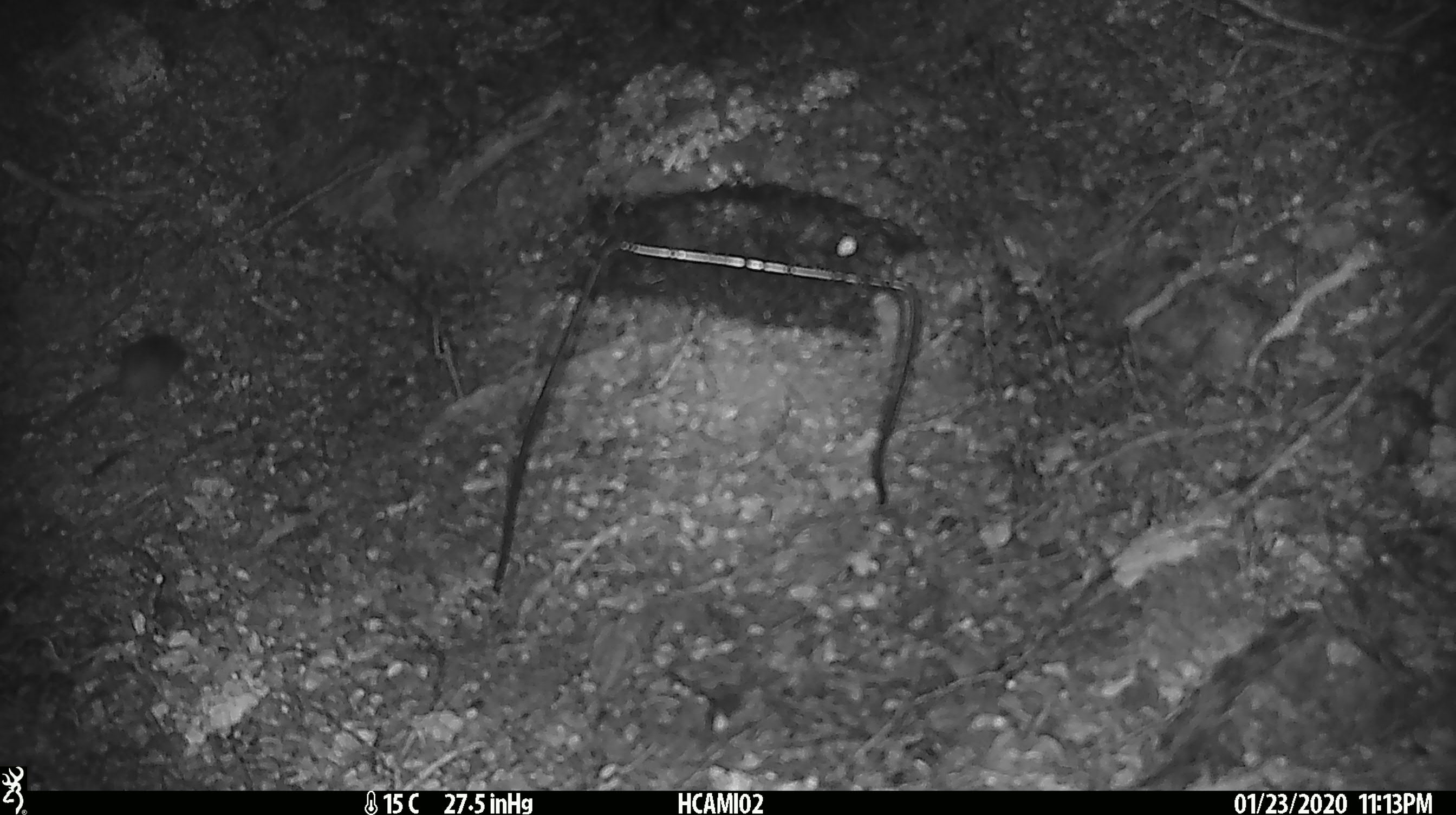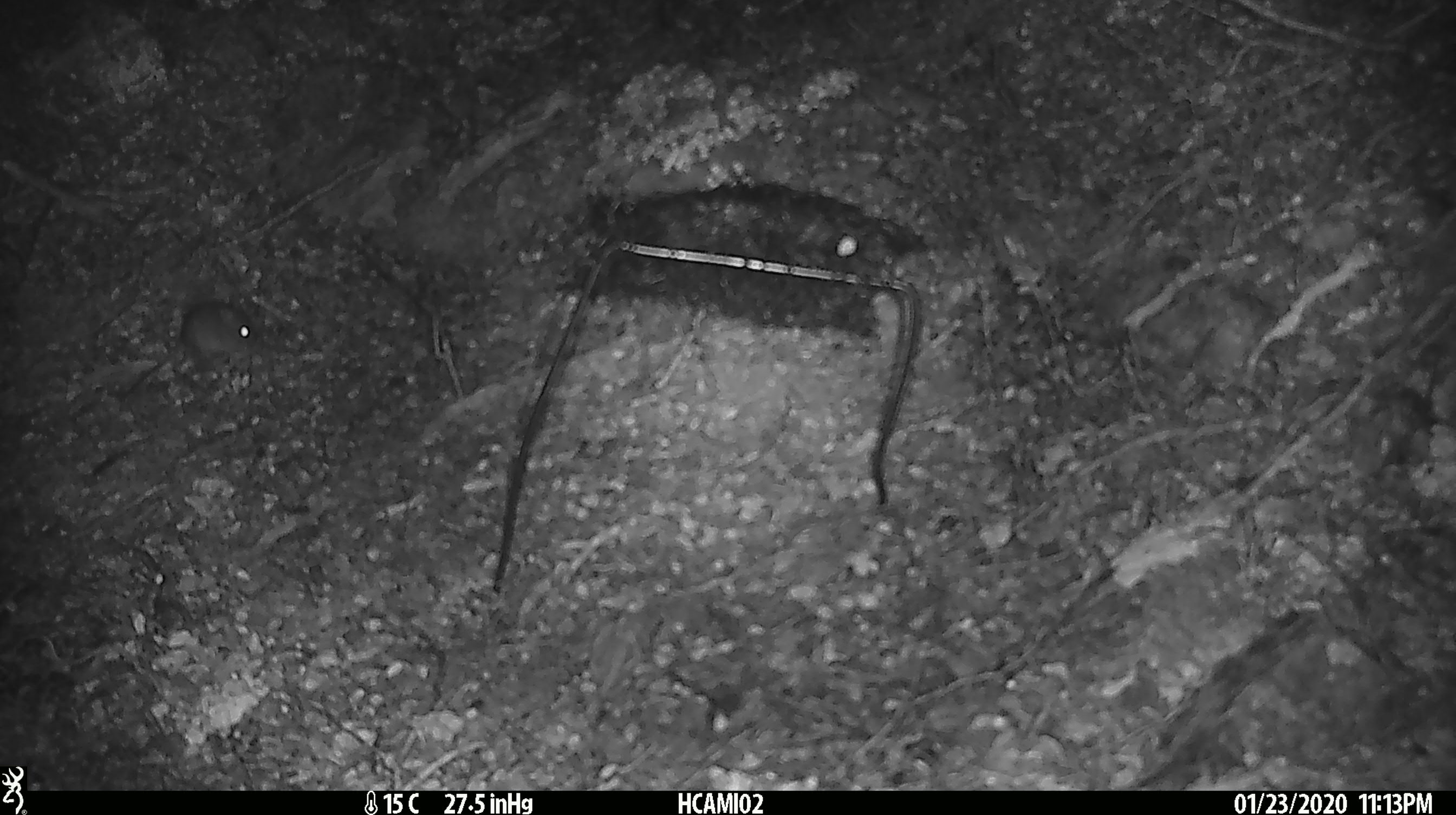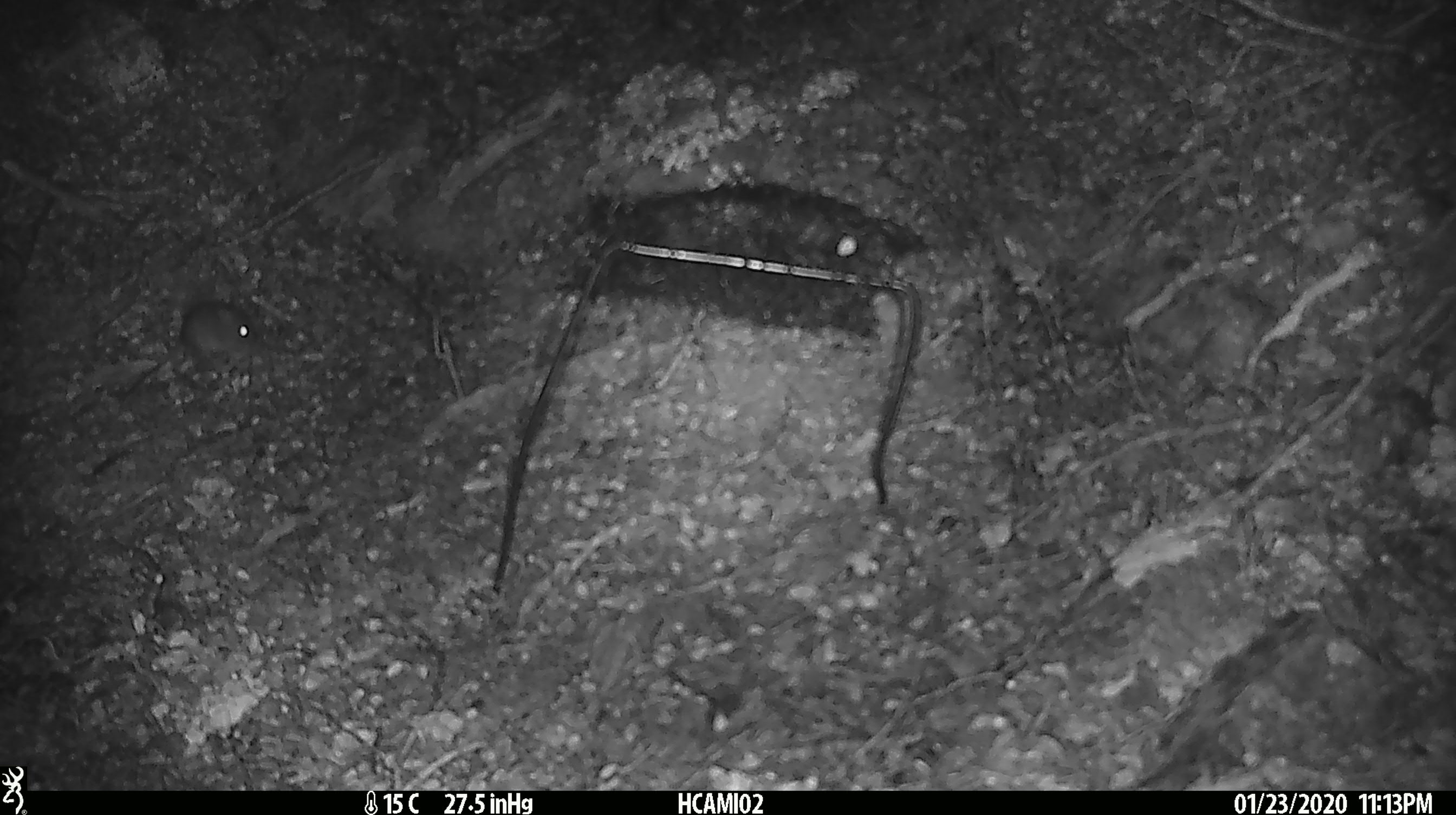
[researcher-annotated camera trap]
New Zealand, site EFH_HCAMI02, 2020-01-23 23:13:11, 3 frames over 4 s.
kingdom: Animalia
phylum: Chordata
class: Mammalia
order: Rodentia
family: Muridae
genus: Mus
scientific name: Mus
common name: mouse